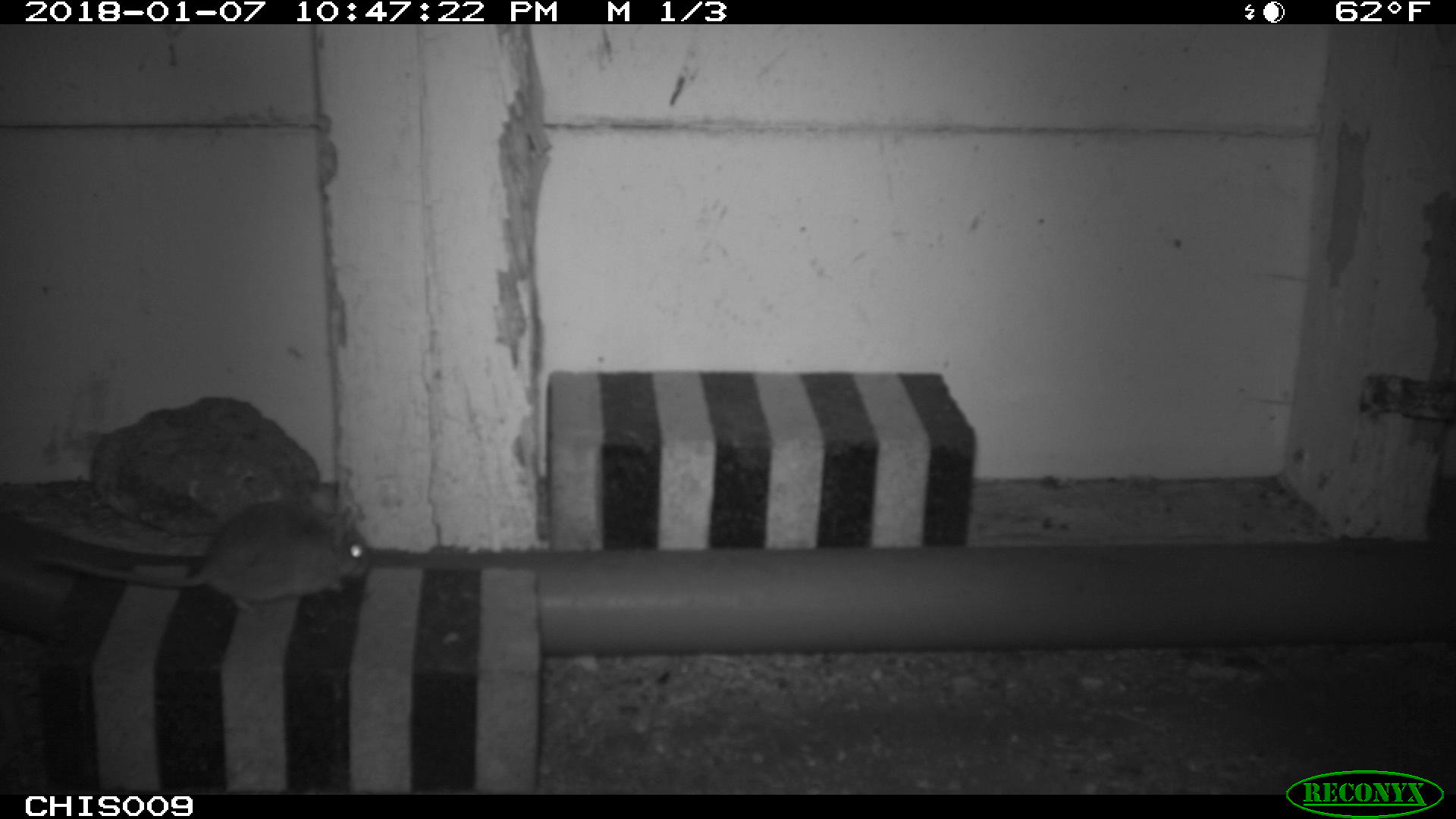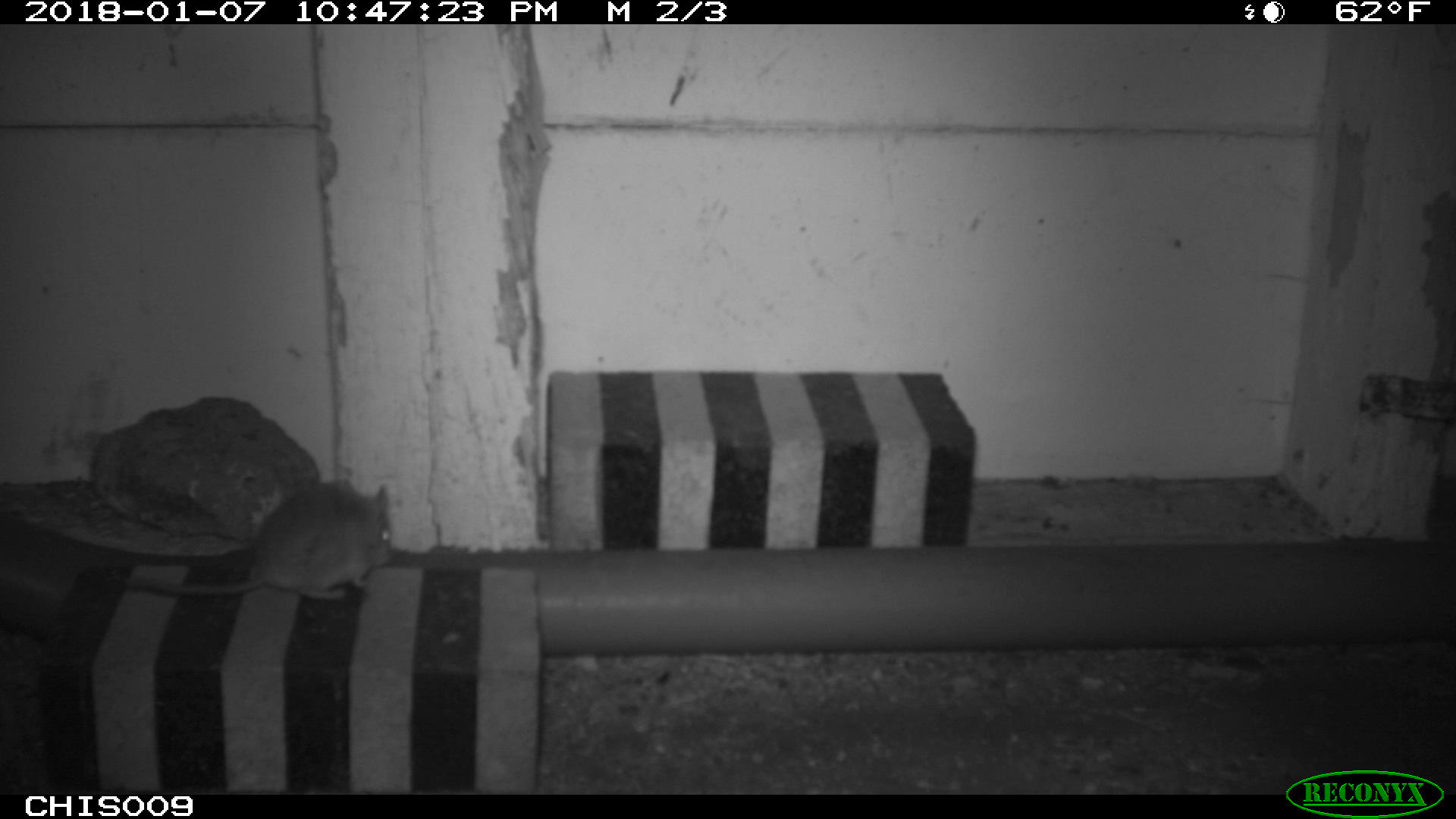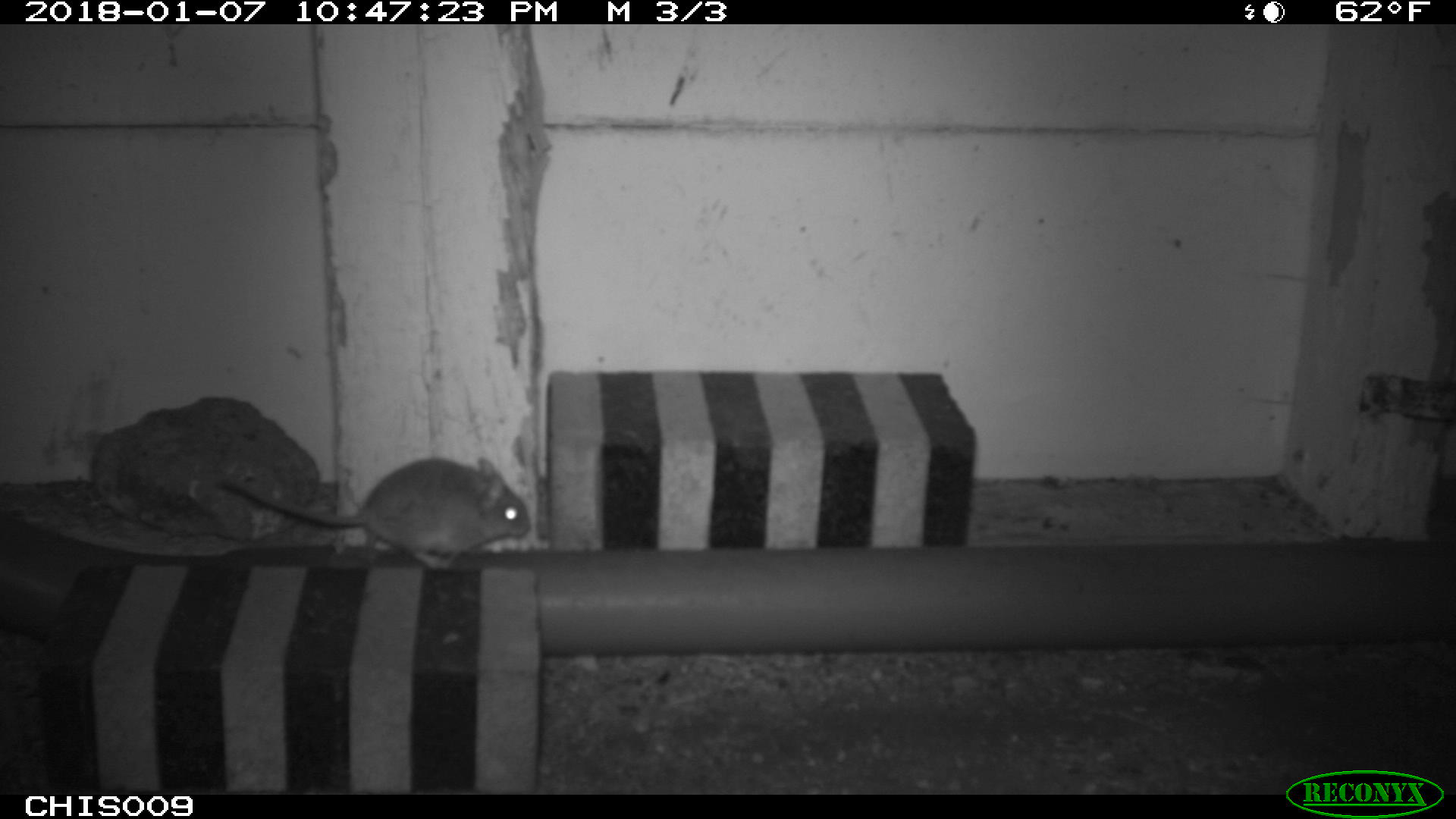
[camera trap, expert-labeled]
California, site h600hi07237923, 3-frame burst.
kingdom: Animalia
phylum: Chordata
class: Mammalia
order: Rodentia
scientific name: Rodentia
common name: rodent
Rodent (Rodentia).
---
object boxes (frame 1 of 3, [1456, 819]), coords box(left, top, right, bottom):
rodent: box(33, 497, 376, 610)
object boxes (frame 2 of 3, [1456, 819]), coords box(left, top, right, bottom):
rodent: box(122, 483, 391, 594)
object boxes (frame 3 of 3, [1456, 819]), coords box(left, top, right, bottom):
rodent: box(219, 455, 530, 570)